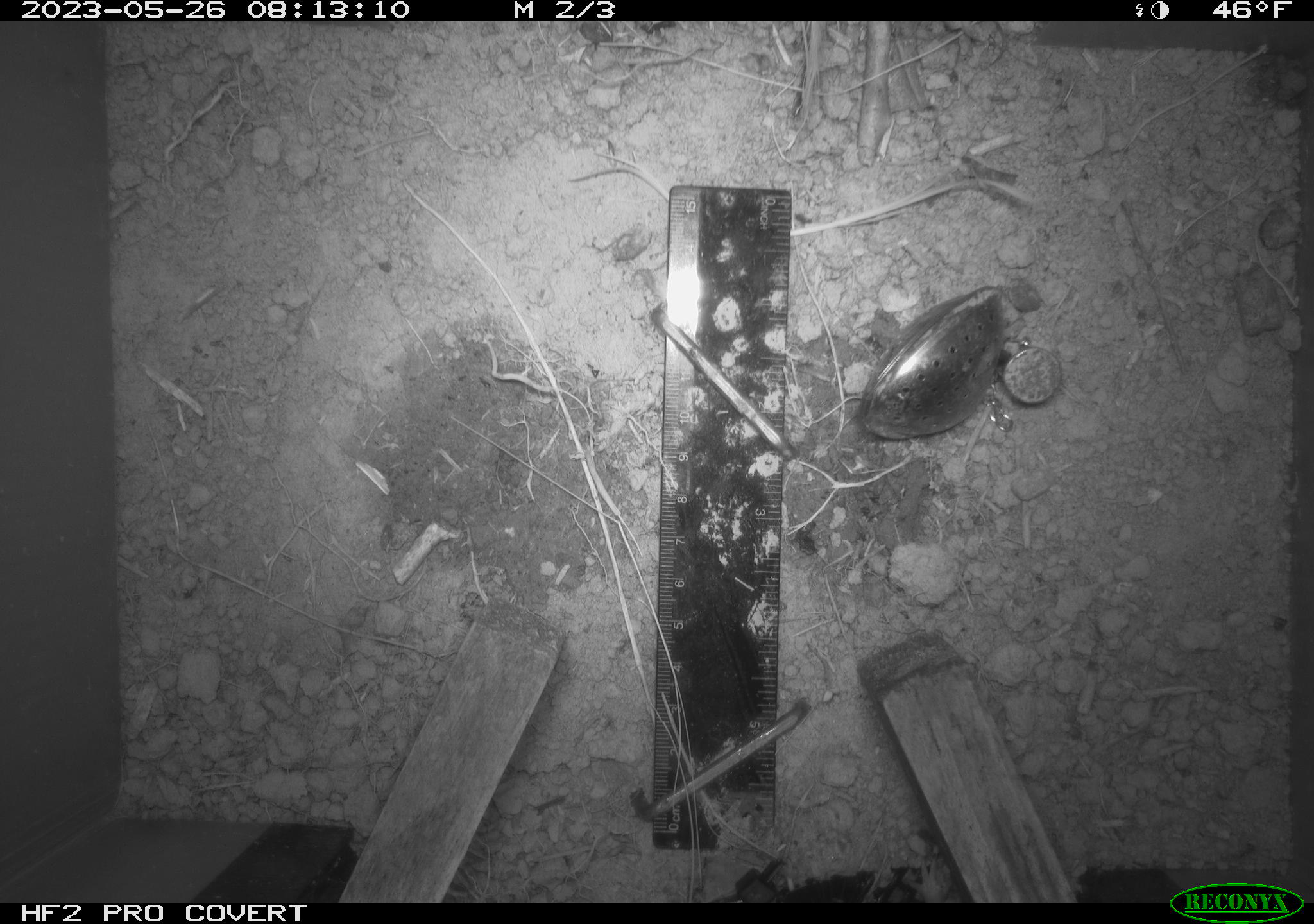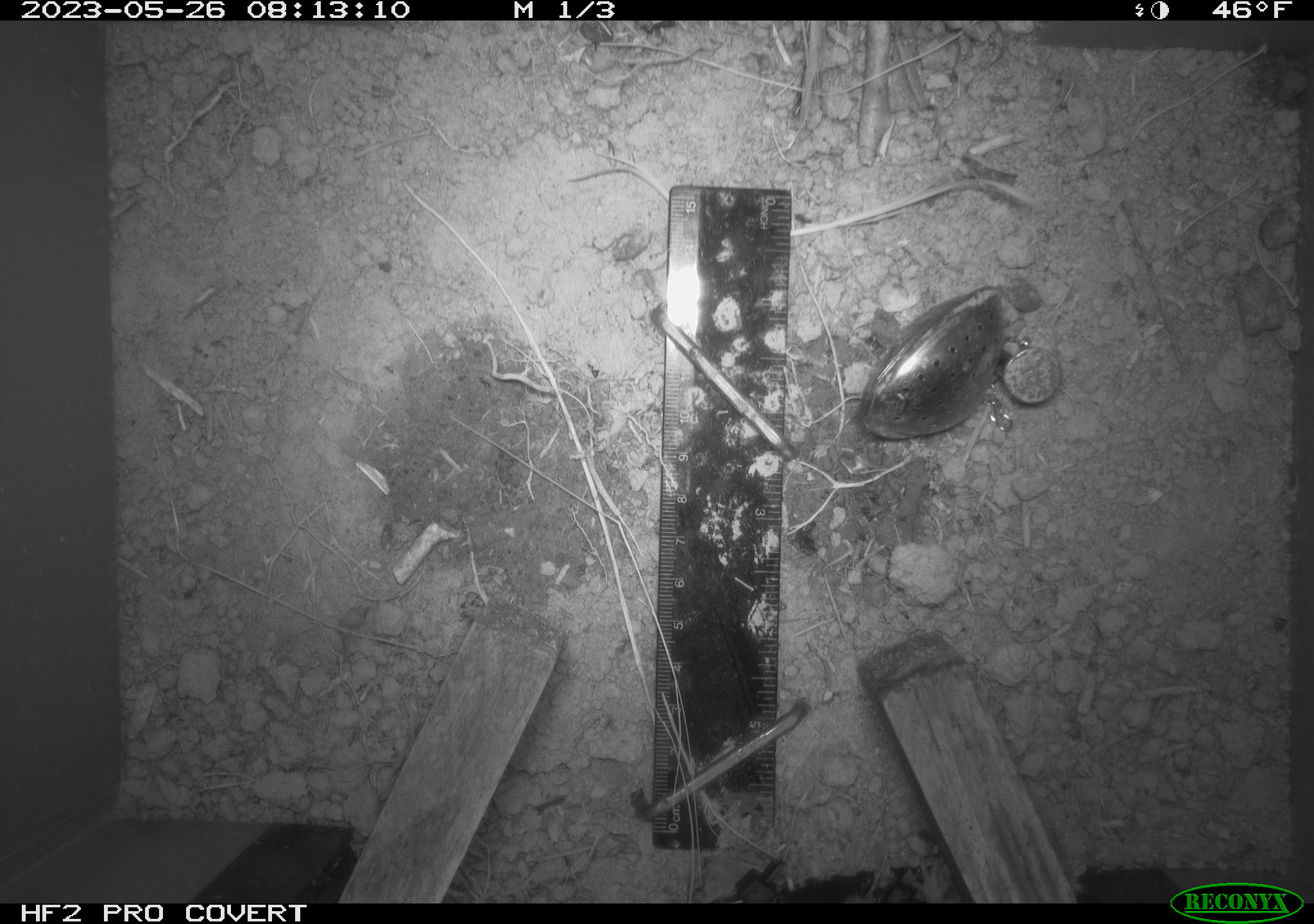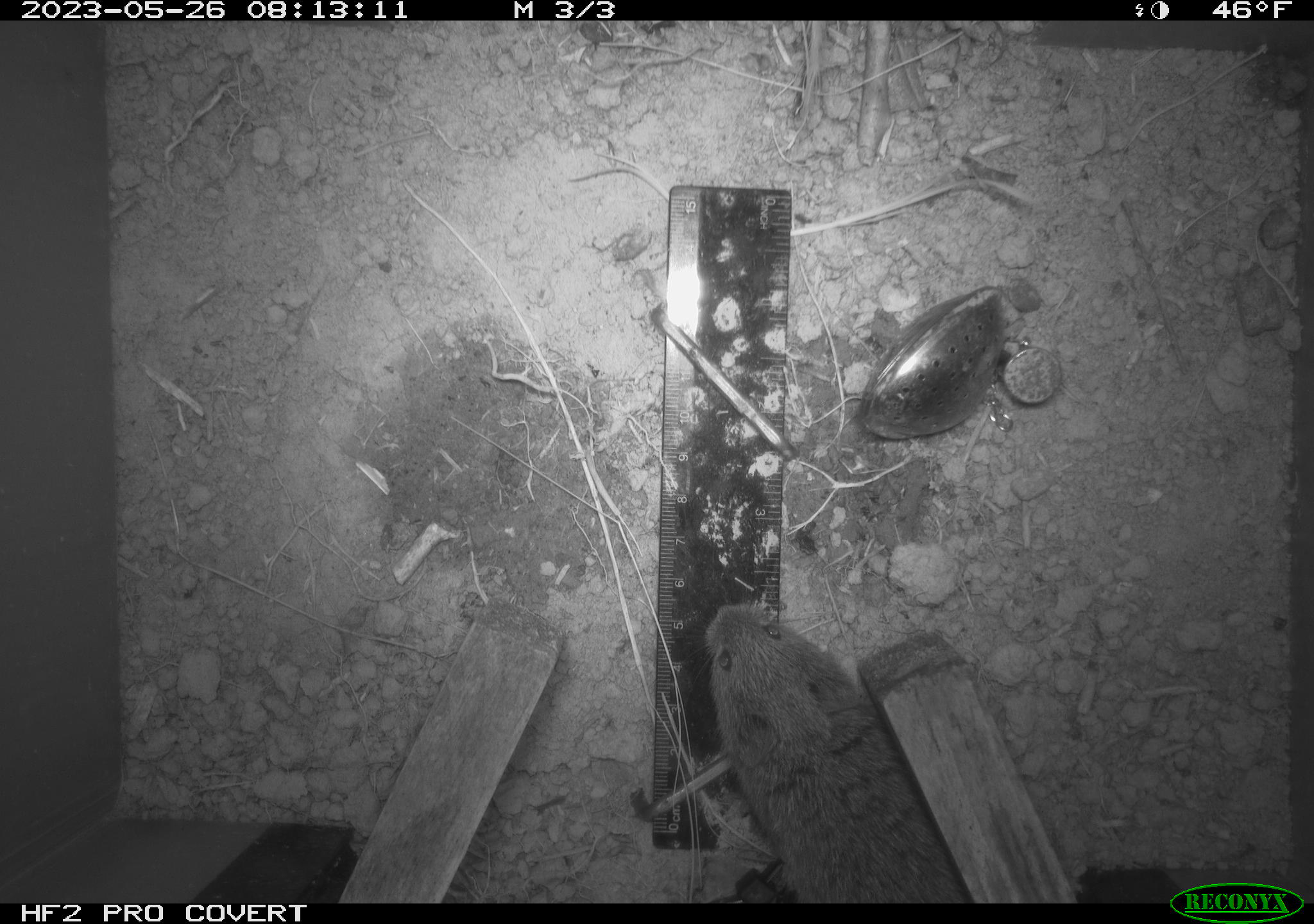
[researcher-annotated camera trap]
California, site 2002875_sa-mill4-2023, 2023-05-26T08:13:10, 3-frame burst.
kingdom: Animalia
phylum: Chordata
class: Mammalia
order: Rodentia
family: Cricetidae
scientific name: Arvicolinae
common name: voles, lemmings, and muskrats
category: arvicolinae subfamily